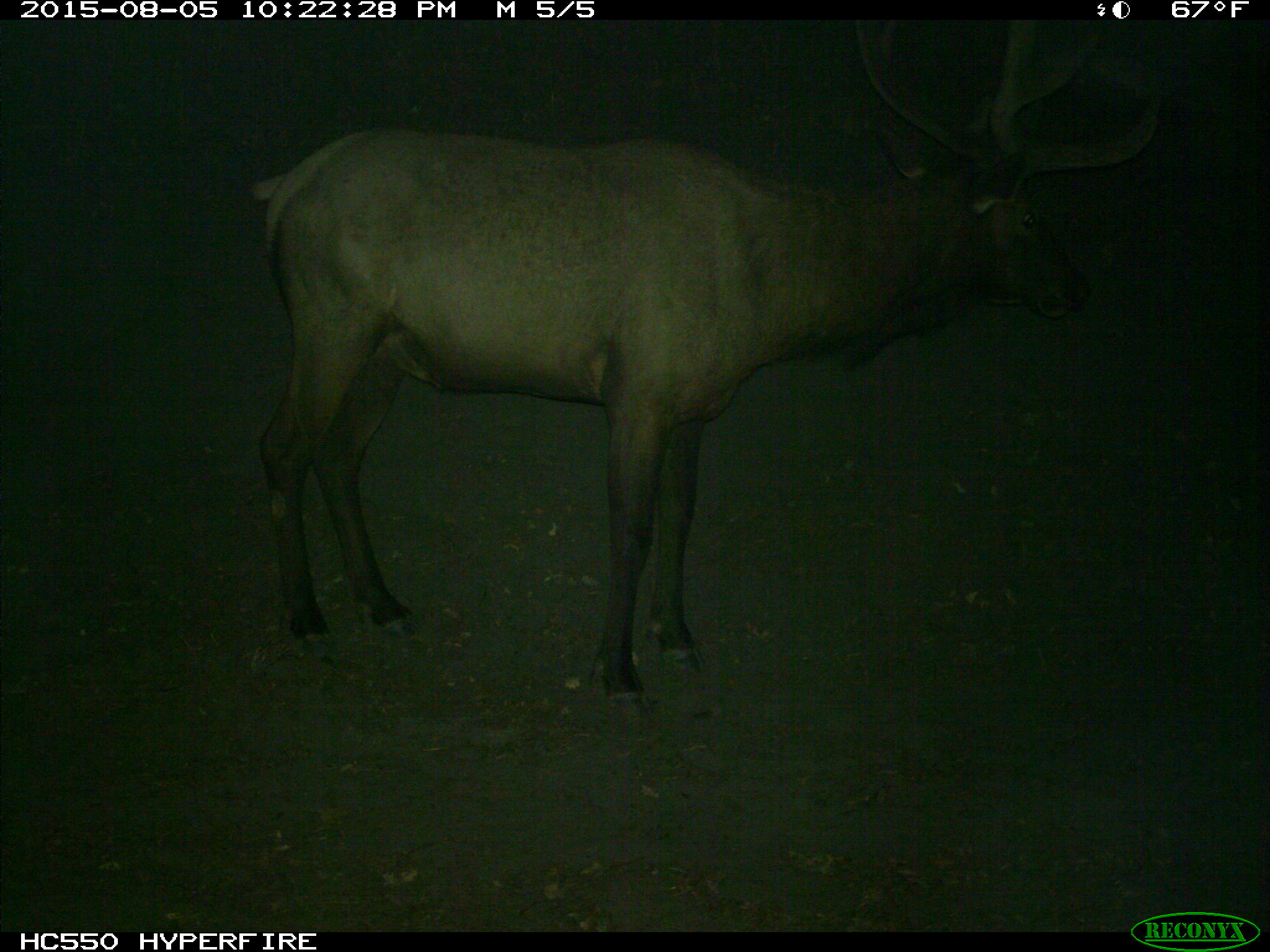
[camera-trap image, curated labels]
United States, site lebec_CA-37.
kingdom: Animalia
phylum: Chordata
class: Mammalia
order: Artiodactyla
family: Cervidae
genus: Cervus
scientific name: Cervus canadensis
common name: elk